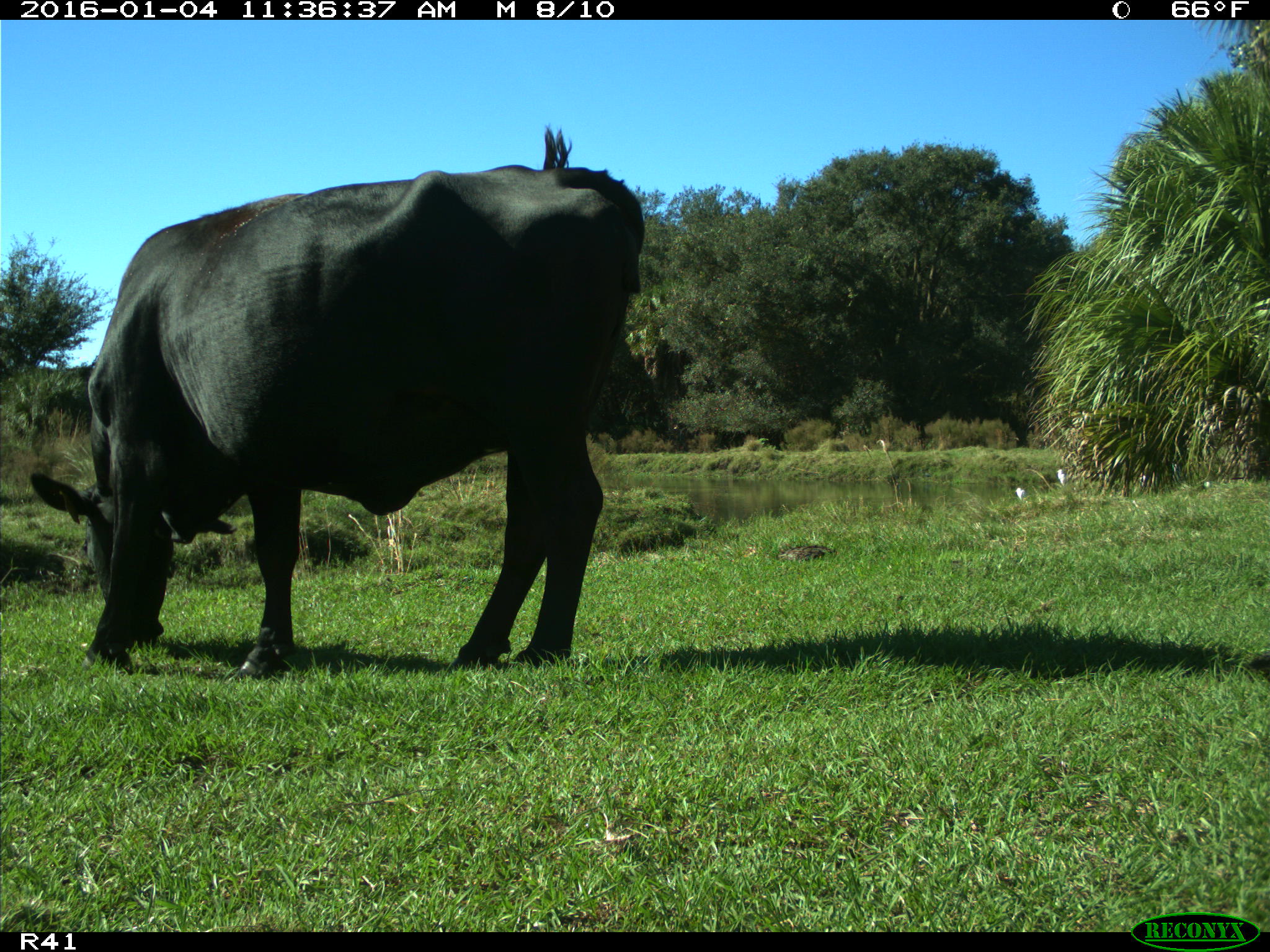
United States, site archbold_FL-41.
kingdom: Animalia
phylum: Chordata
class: Mammalia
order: Artiodactyla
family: Bovidae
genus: Bos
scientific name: Bos taurus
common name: domestic cow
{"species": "Bos taurus (domestic cow)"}